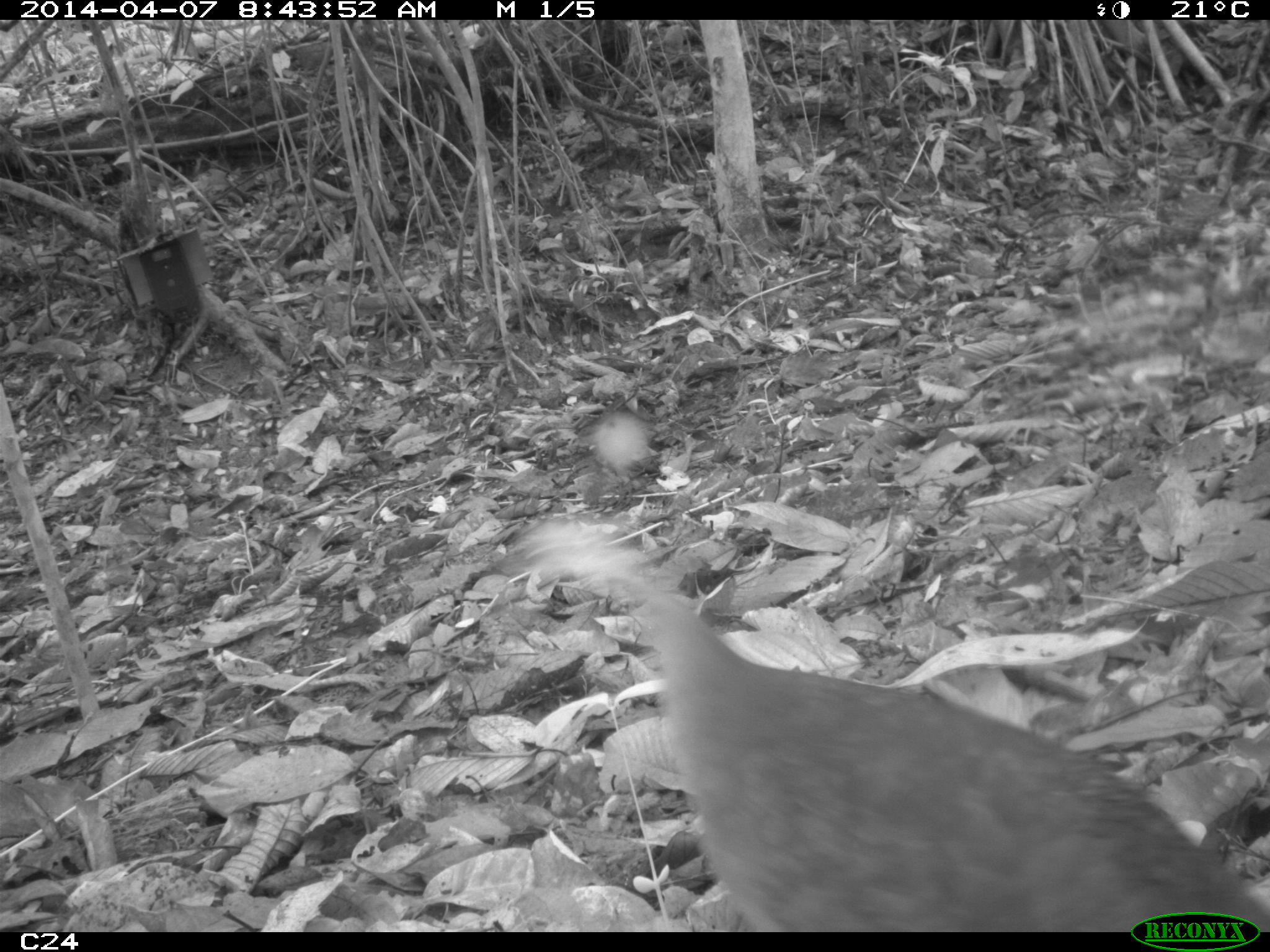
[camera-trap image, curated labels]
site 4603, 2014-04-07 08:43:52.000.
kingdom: Animalia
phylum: Chordata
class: Aves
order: Tinamiformes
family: Tinamidae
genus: Tinamus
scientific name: Tinamus major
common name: great tinamou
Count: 1.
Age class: adult.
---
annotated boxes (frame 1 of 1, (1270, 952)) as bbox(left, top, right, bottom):
tinamus major: bbox(496, 515, 1266, 930)